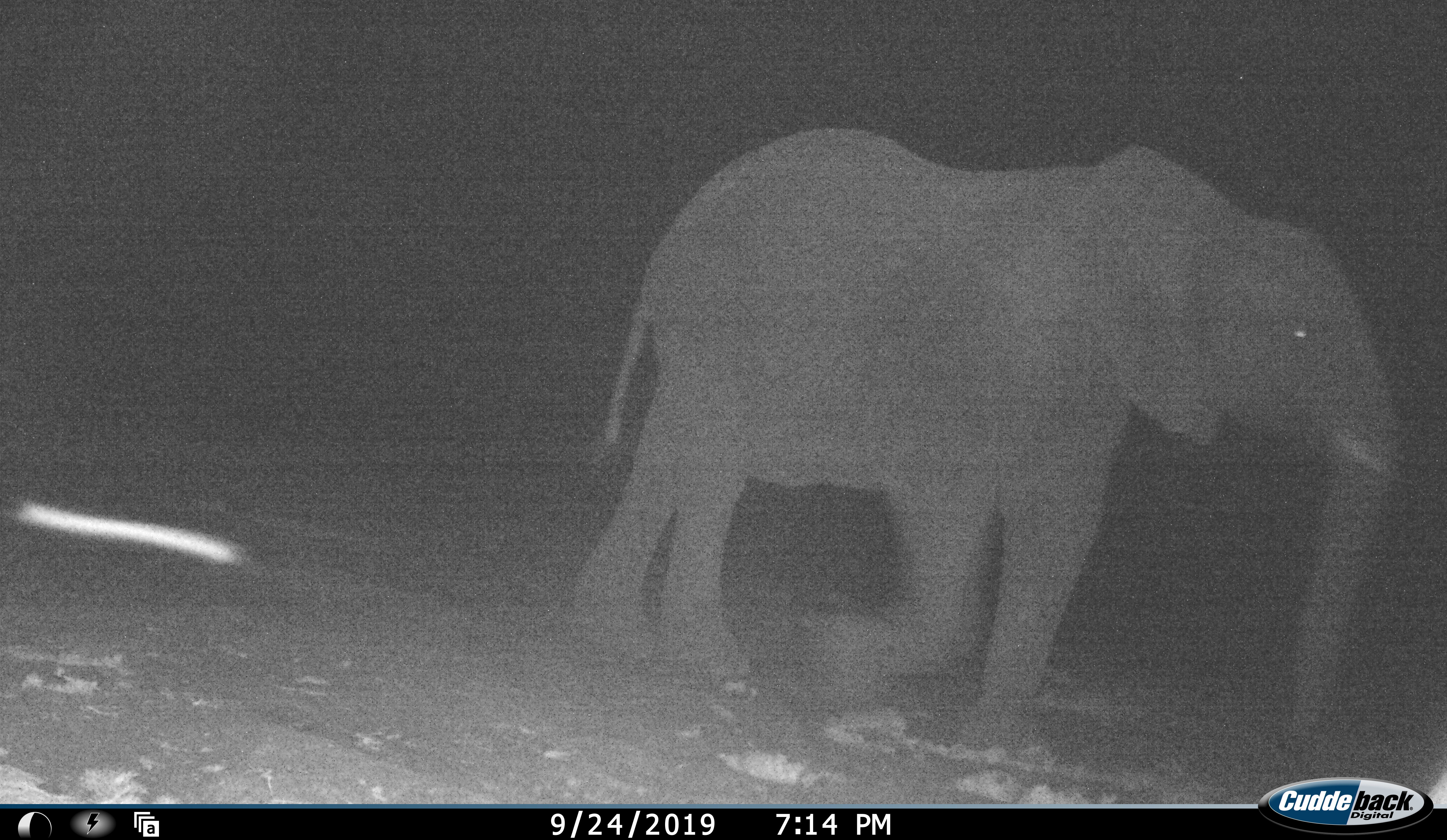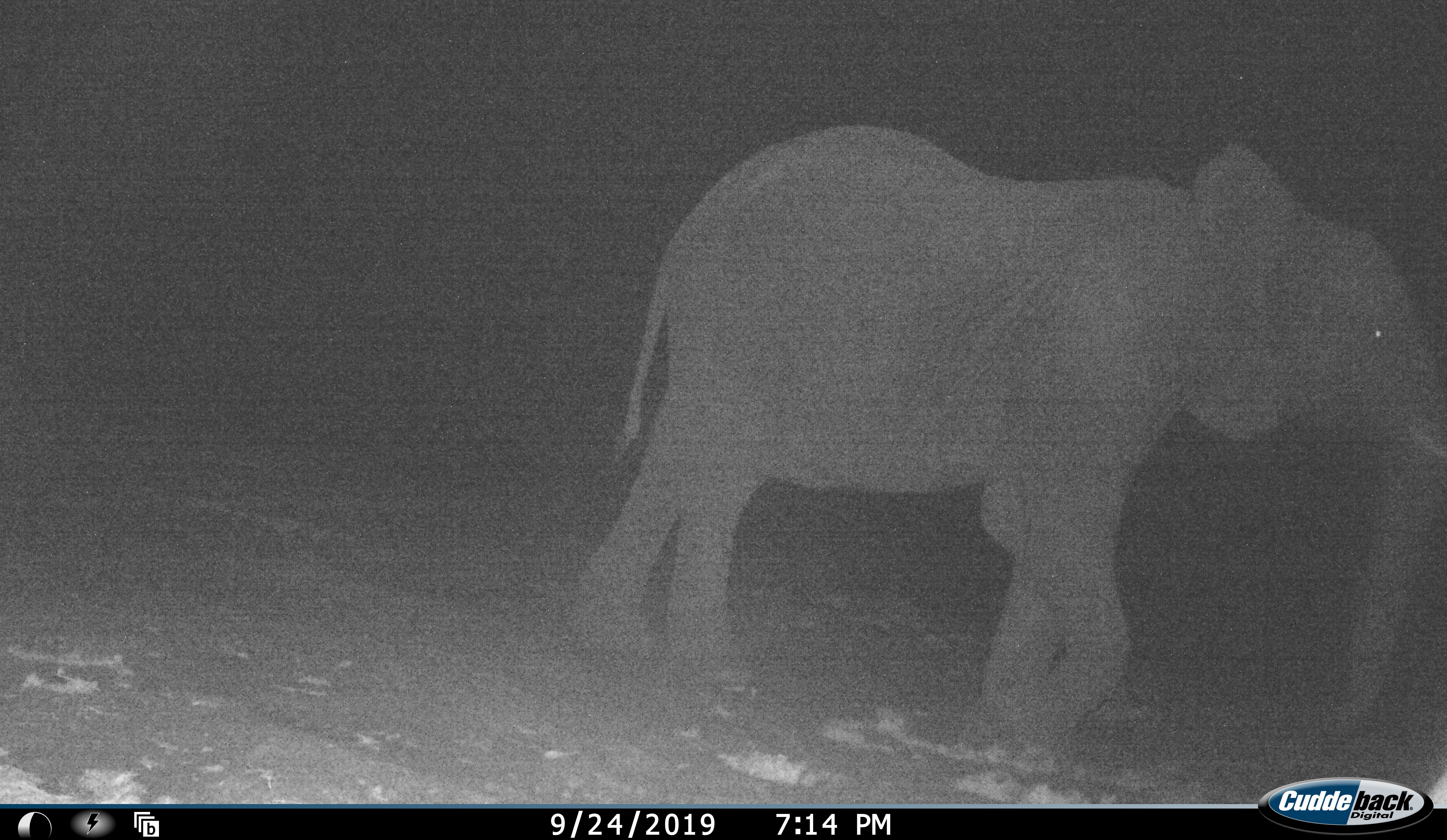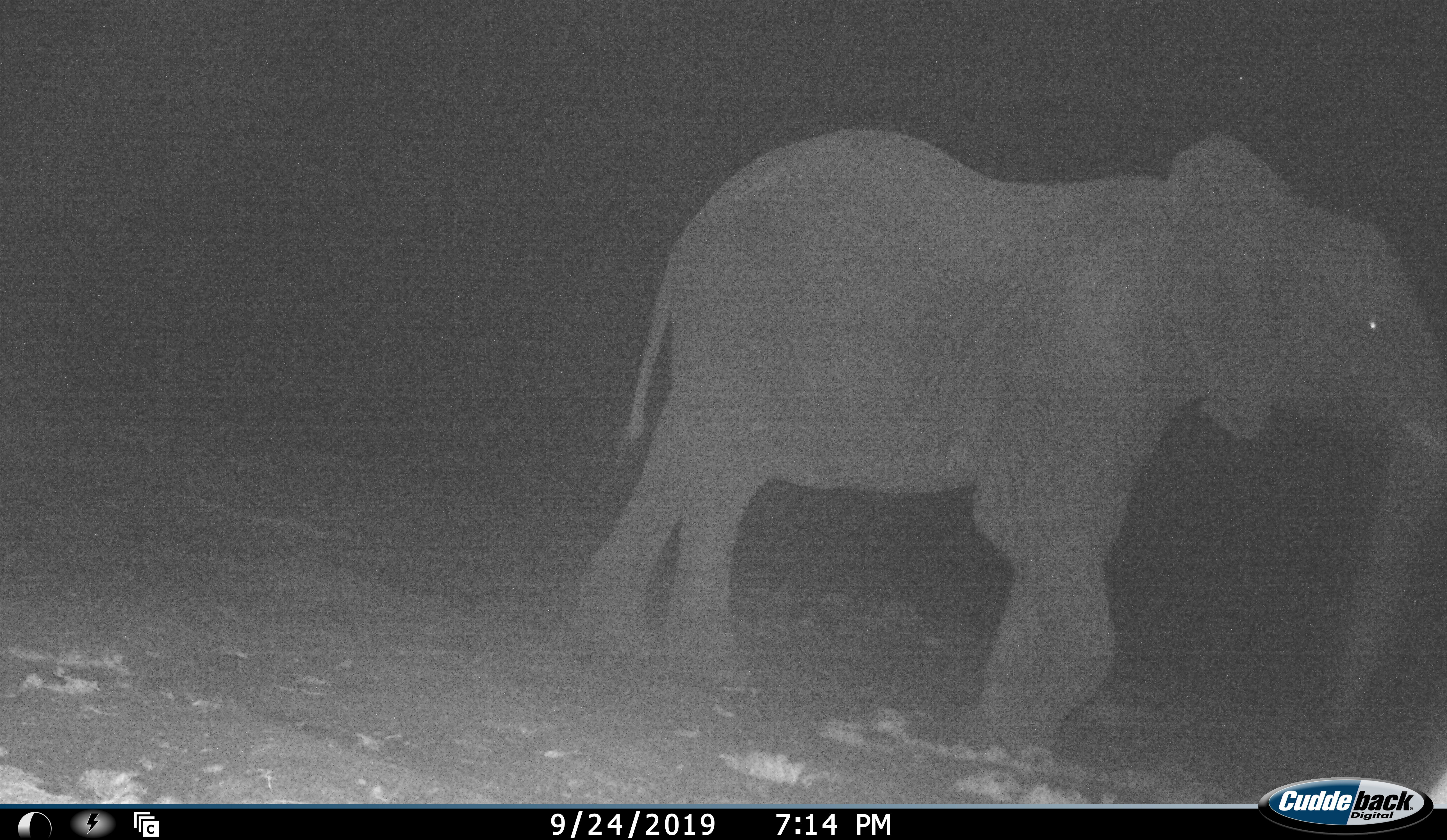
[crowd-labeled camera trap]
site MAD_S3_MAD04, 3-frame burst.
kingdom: Animalia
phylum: Chordata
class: Mammalia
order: Proboscidea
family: Elephantidae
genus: Loxodonta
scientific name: Loxodonta africana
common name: african bush elephant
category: elephant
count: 1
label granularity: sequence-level